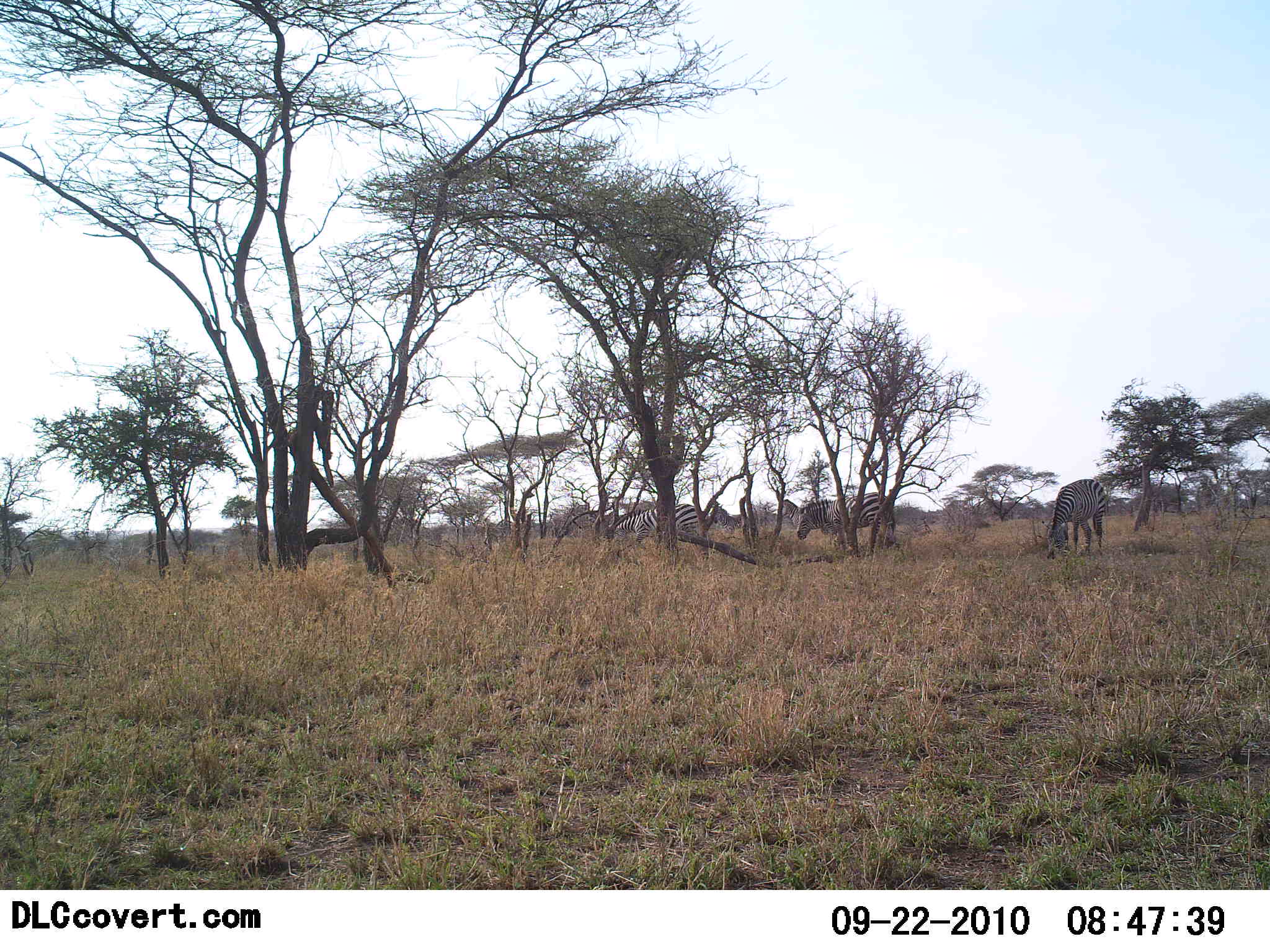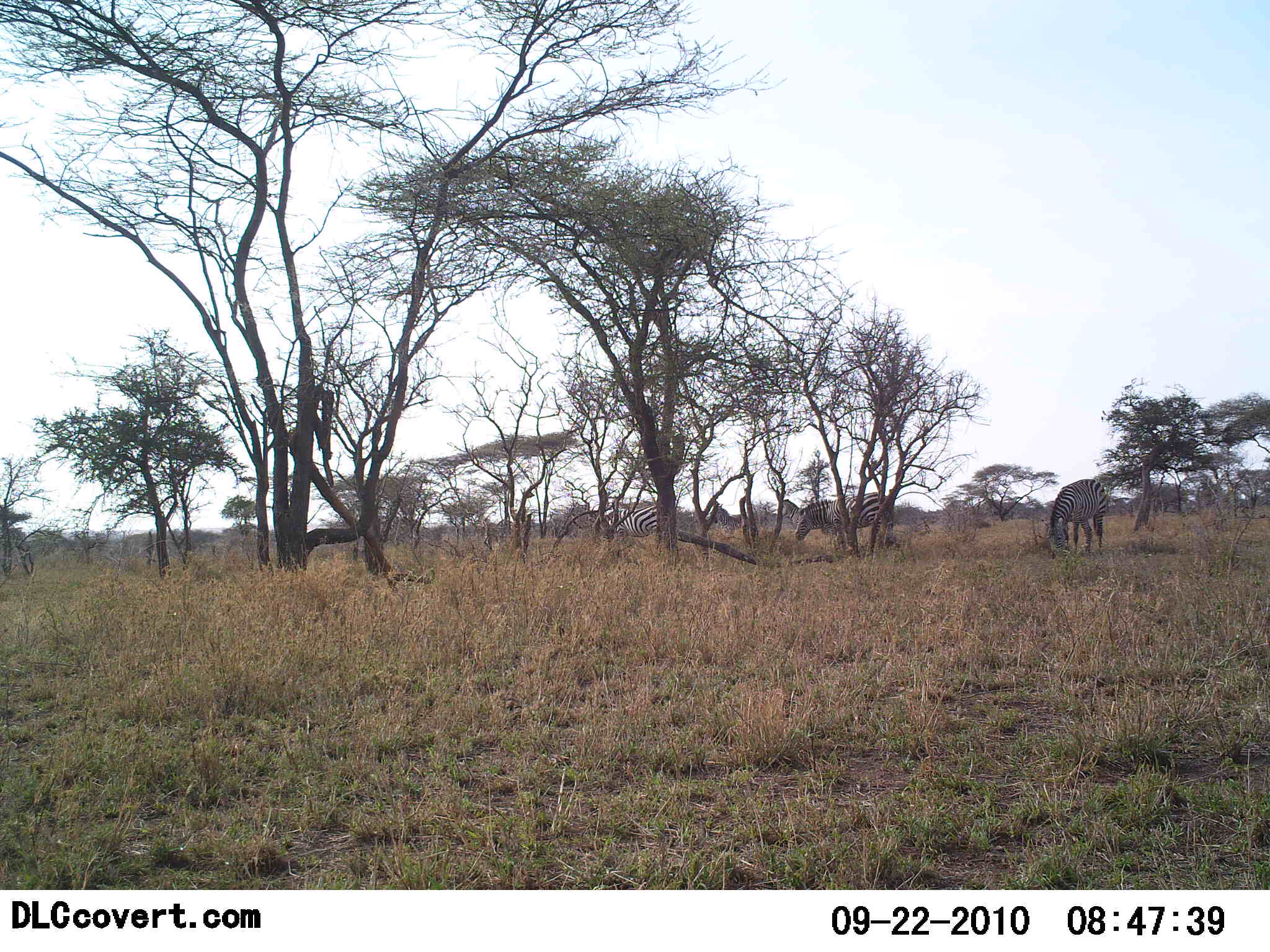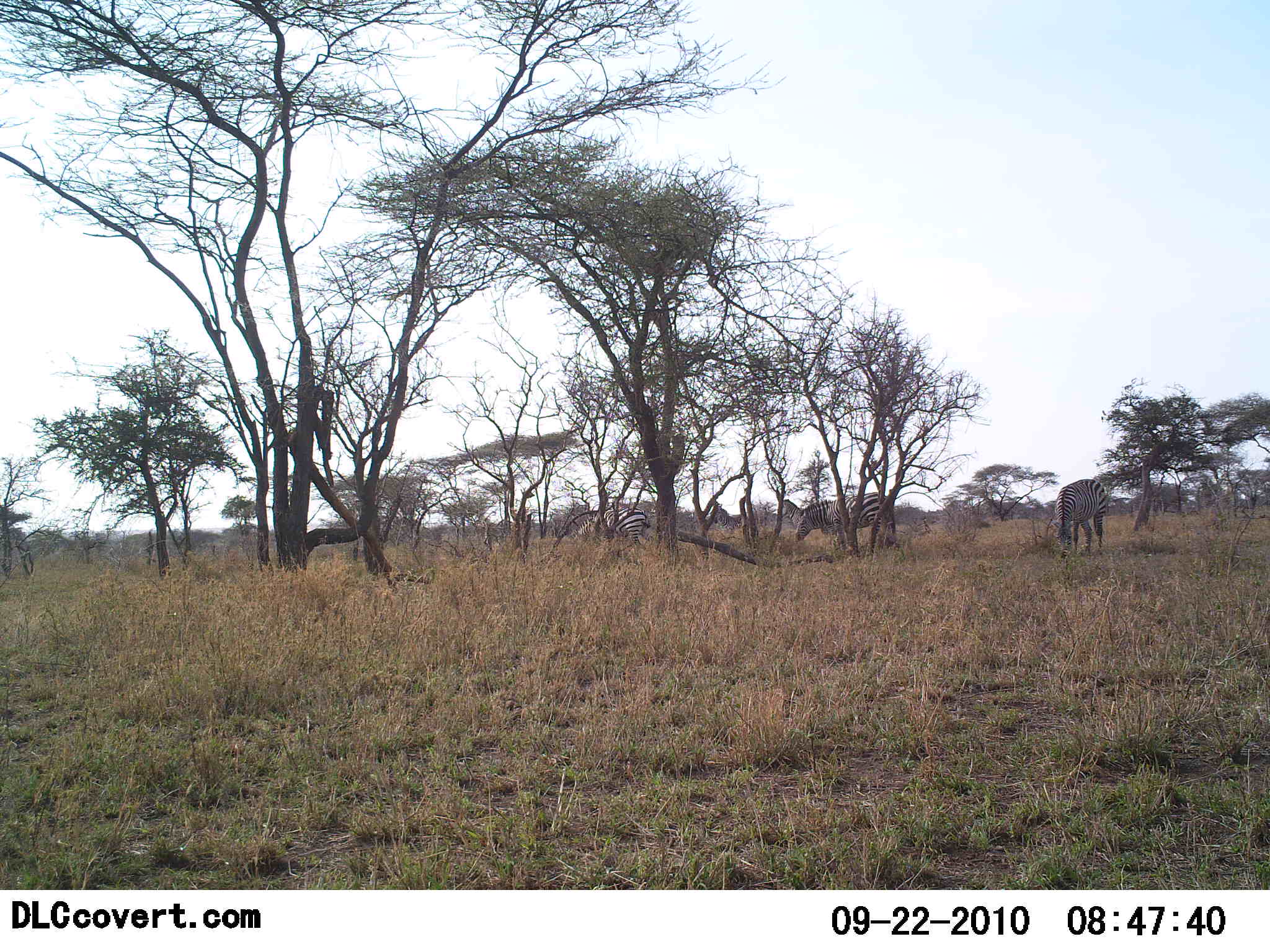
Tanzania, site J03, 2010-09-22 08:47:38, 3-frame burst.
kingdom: Animalia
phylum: Chordata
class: Mammalia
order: Perissodactyla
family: Equidae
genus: Equus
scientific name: Equus quagga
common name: plains zebra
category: zebra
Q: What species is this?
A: Zebra (plains zebra) (Equus quagga).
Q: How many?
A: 3.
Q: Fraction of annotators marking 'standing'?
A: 21%.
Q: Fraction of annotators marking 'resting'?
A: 0%.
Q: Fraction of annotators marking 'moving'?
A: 36%.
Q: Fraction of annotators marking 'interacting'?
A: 0%.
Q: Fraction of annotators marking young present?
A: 0%.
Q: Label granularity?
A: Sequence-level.